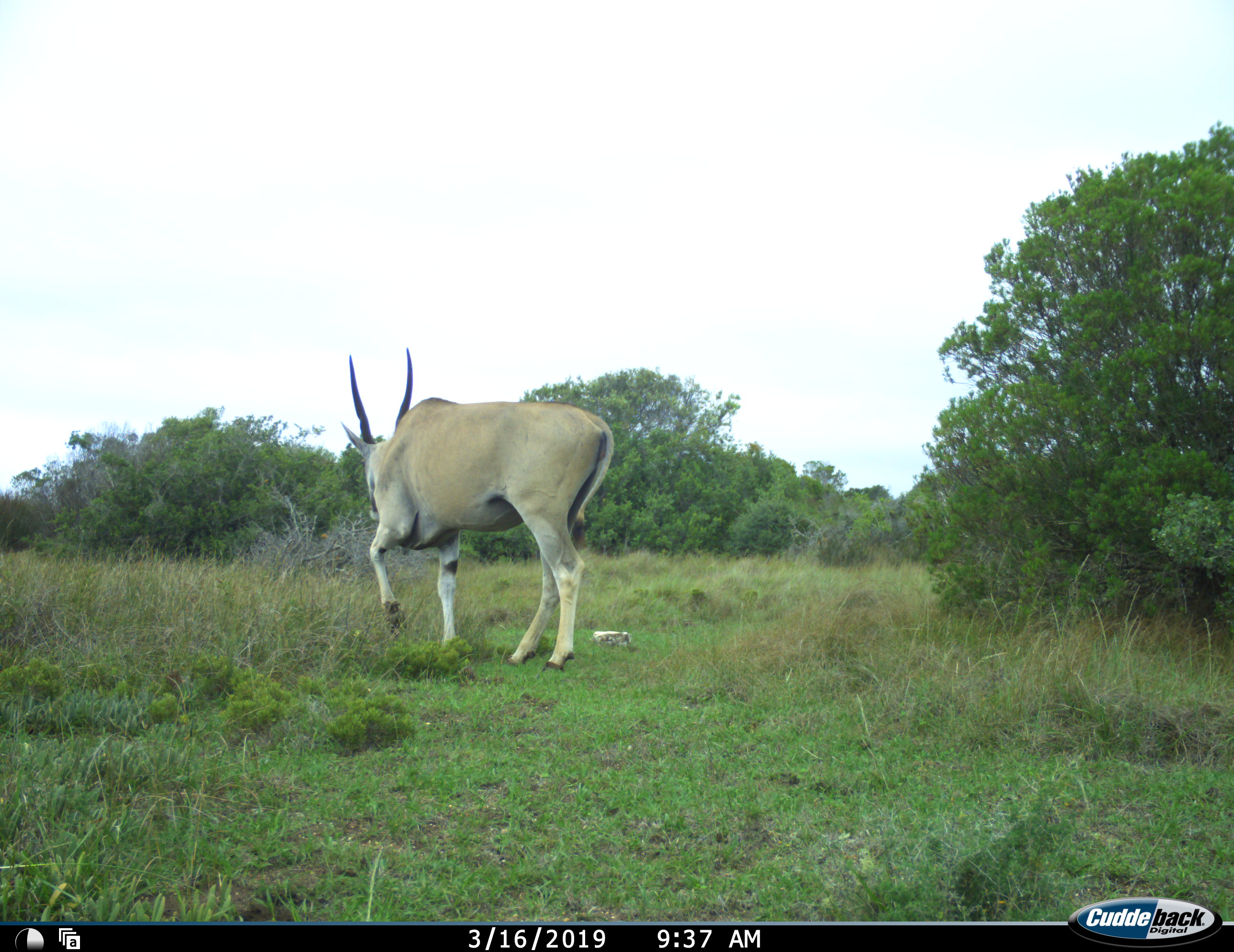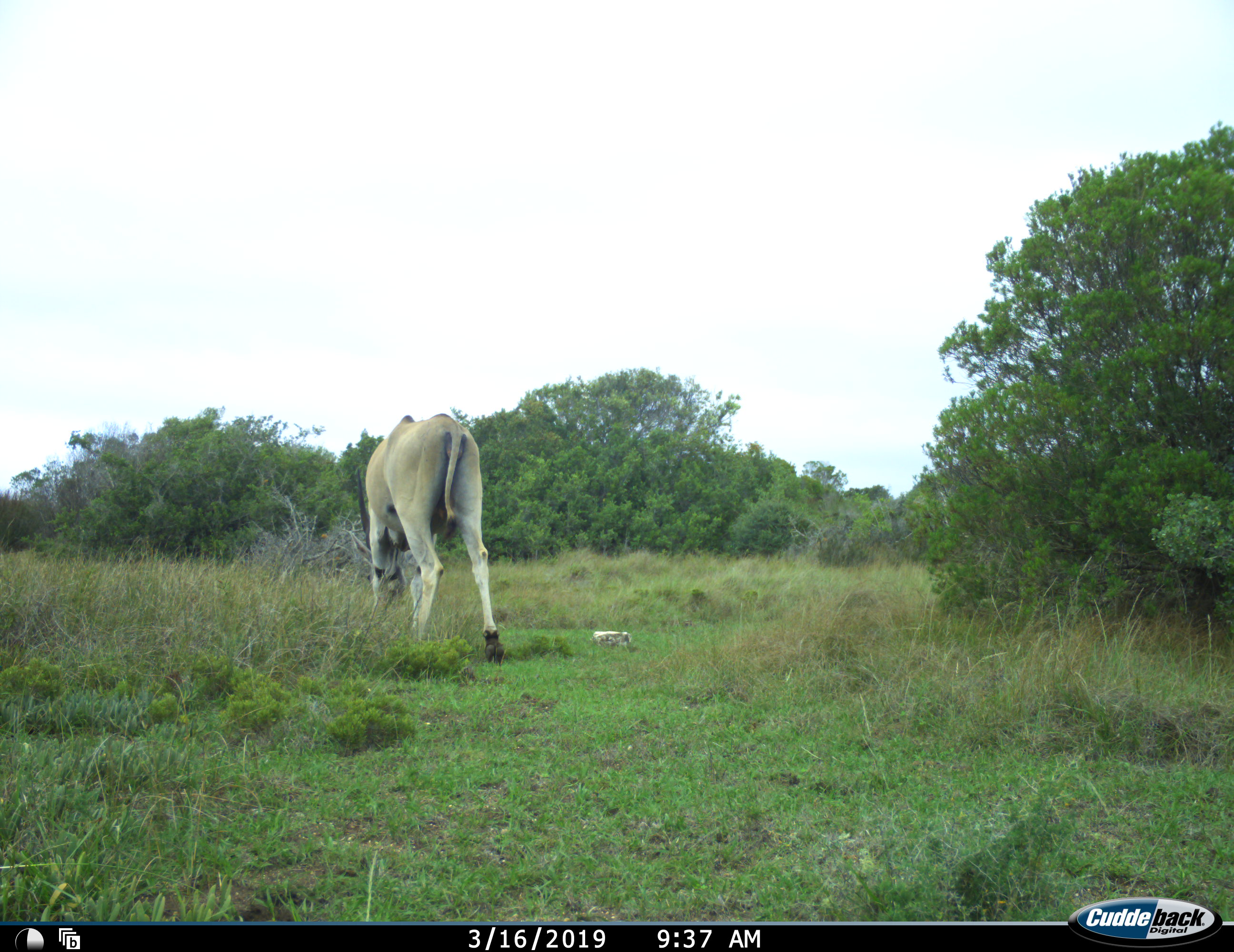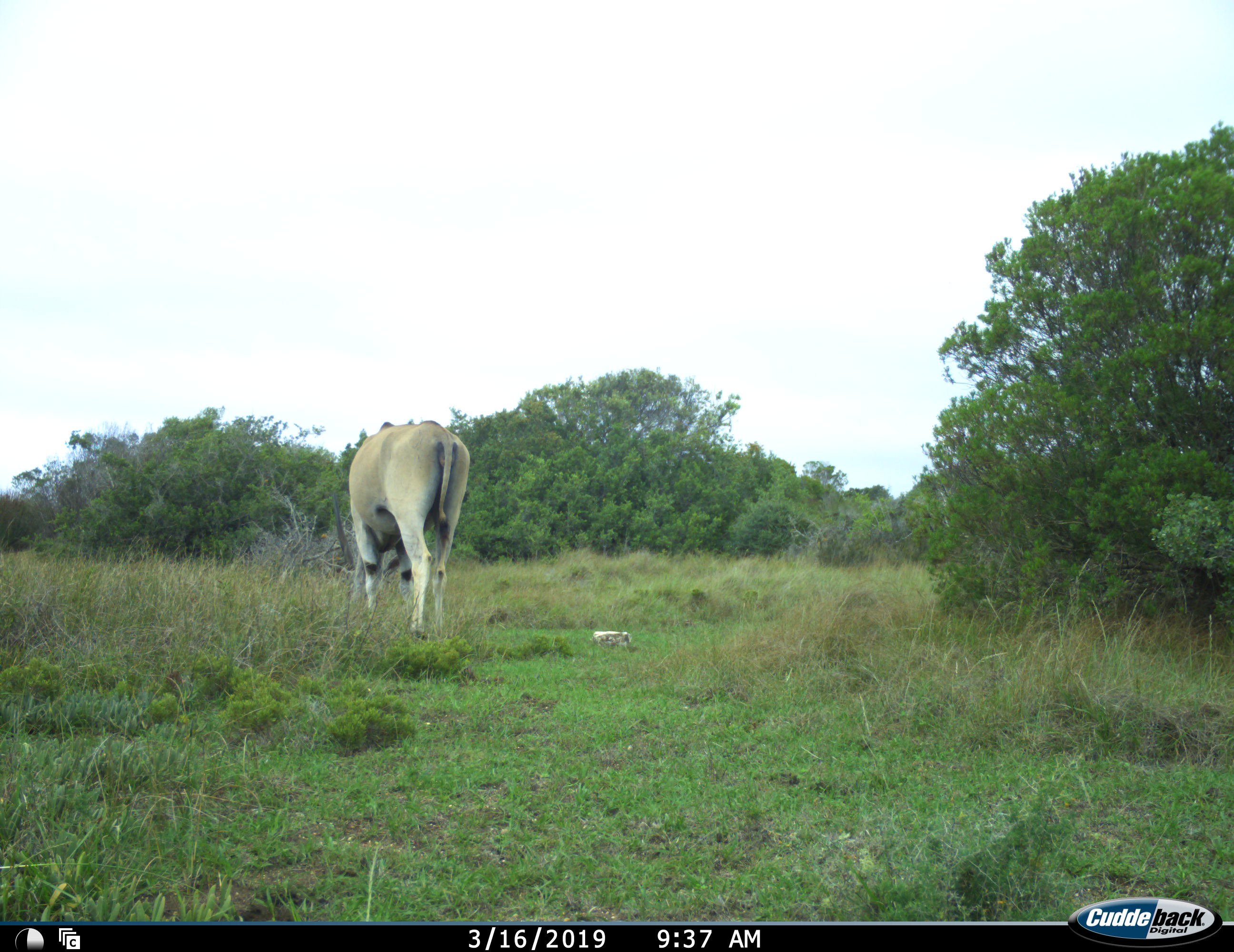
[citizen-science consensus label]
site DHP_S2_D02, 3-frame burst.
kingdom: Animalia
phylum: Chordata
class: Mammalia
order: Artiodactyla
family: Bovidae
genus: Tragelaphus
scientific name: Tragelaphus oryx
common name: eland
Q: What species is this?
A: Eland (Tragelaphus oryx).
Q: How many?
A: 1.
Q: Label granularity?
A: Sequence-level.